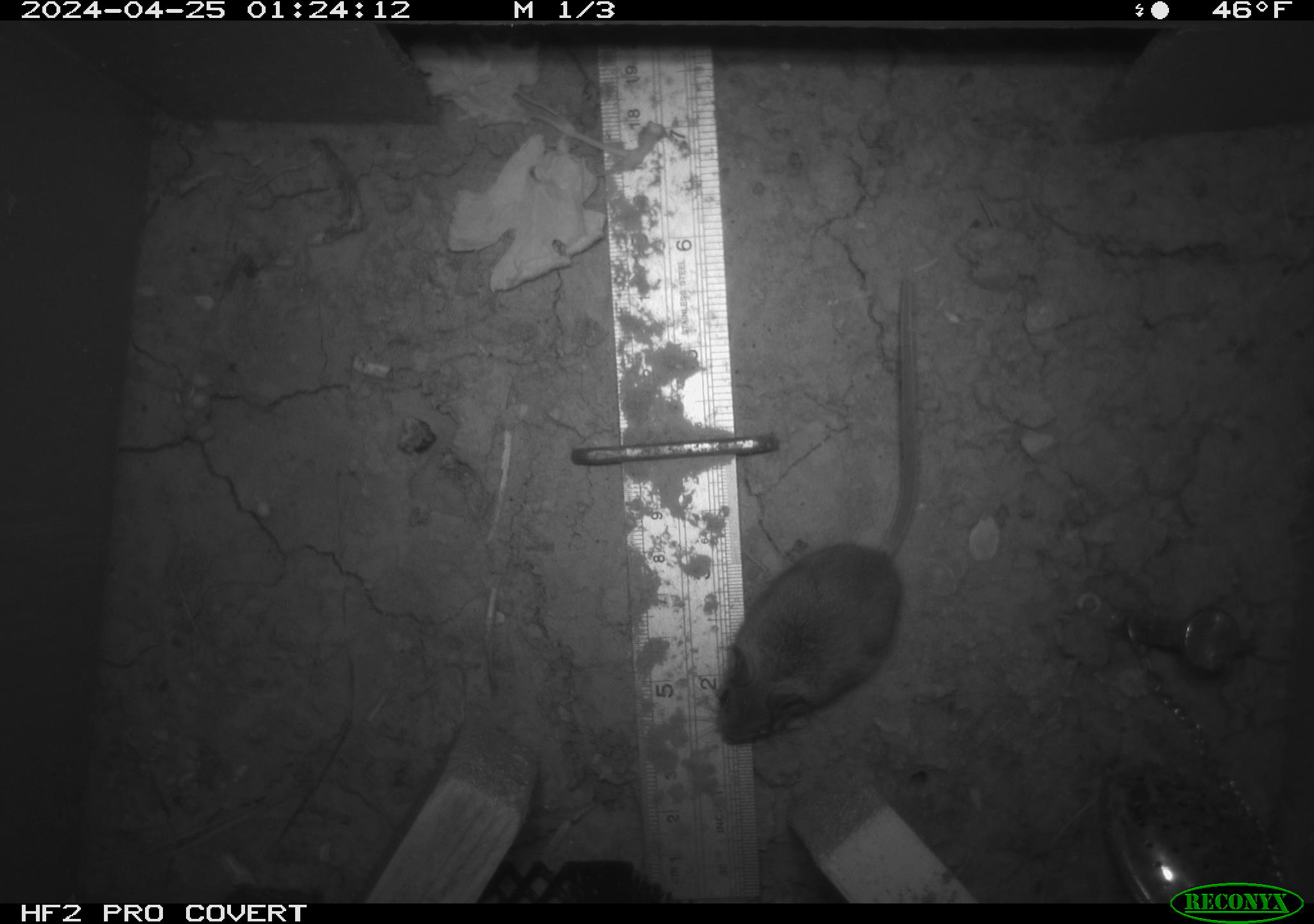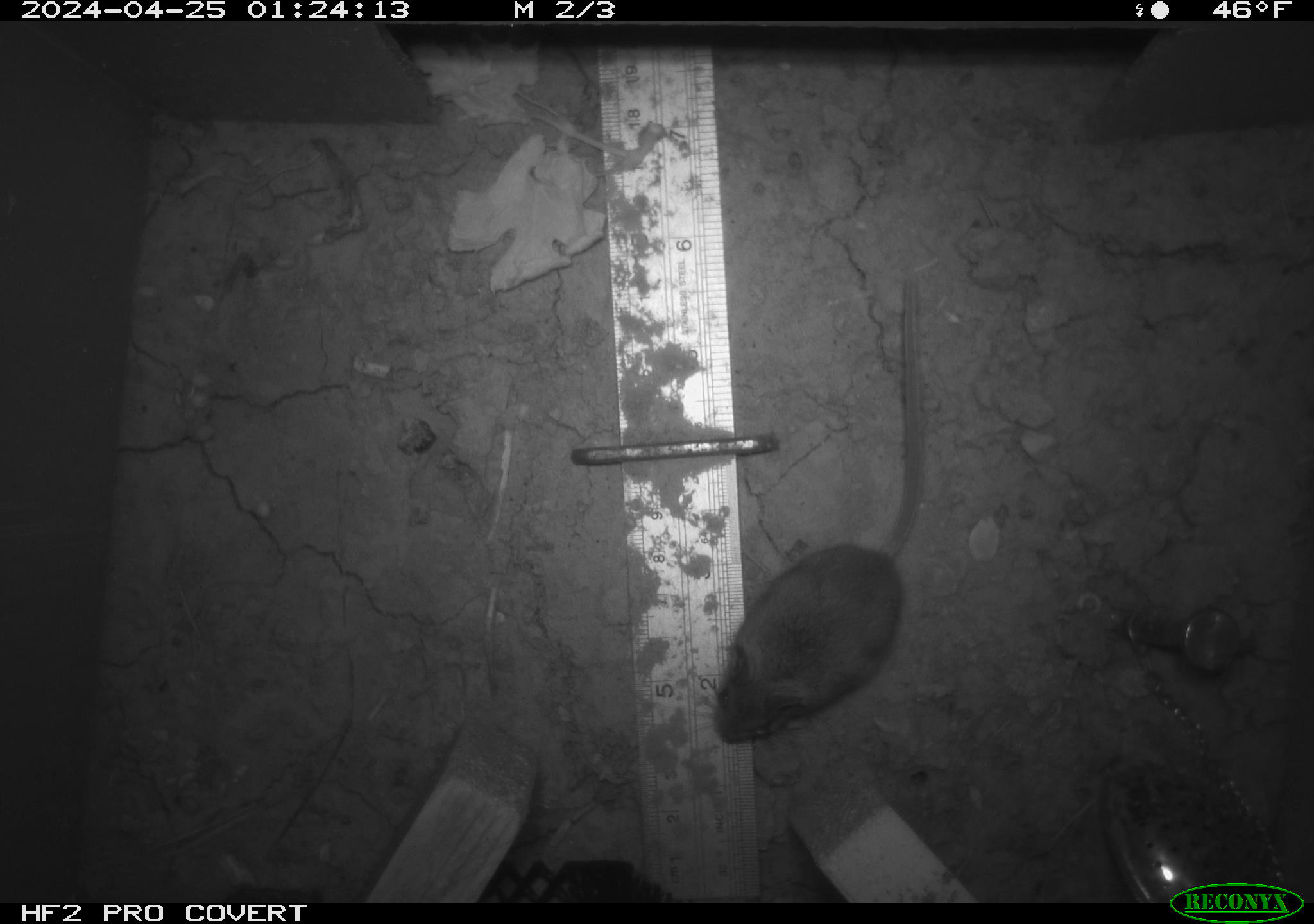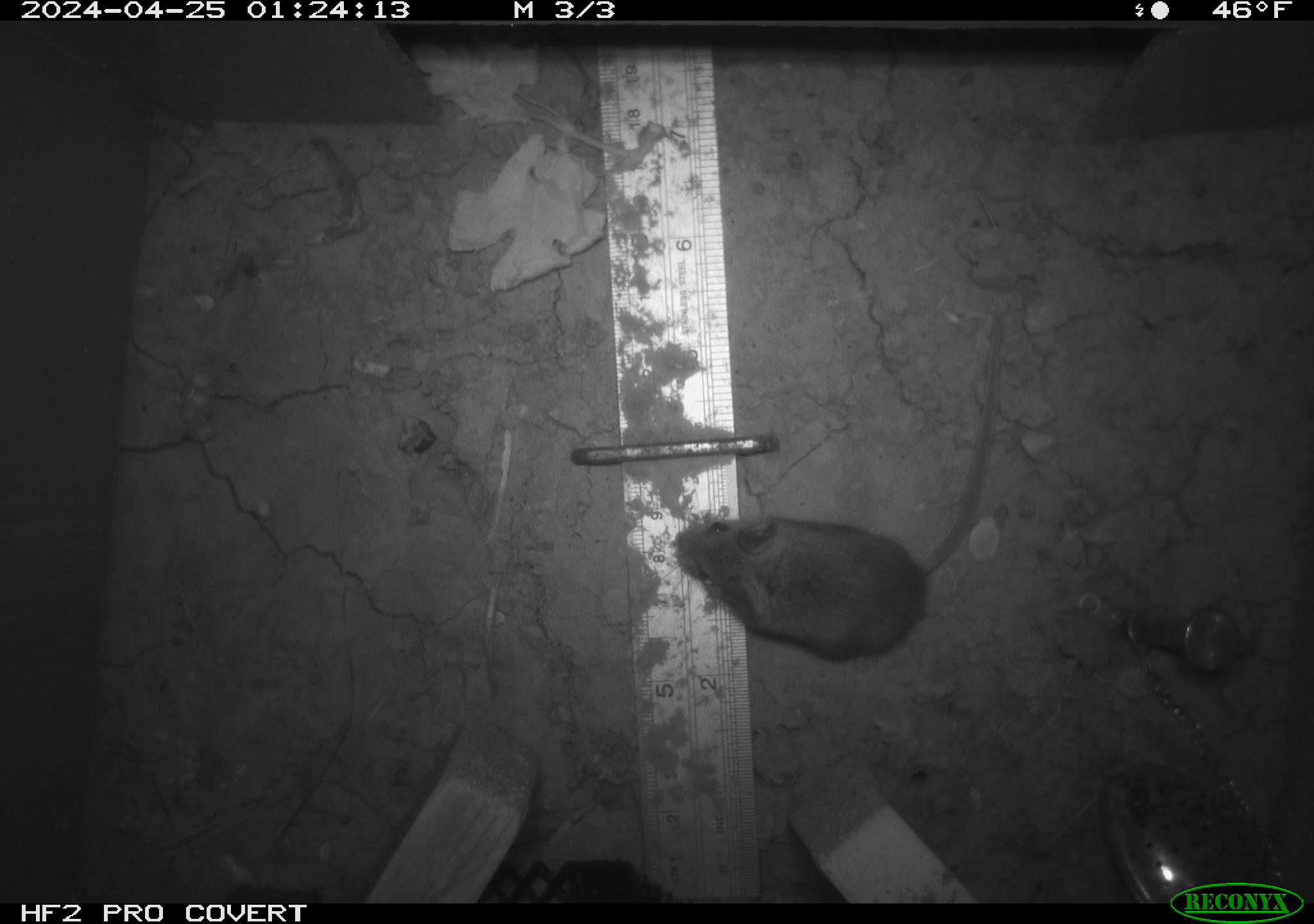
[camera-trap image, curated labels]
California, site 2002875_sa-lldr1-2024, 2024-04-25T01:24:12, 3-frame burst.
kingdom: Animalia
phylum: Chordata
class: Mammalia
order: Rodentia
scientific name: Rodentia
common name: mouse species